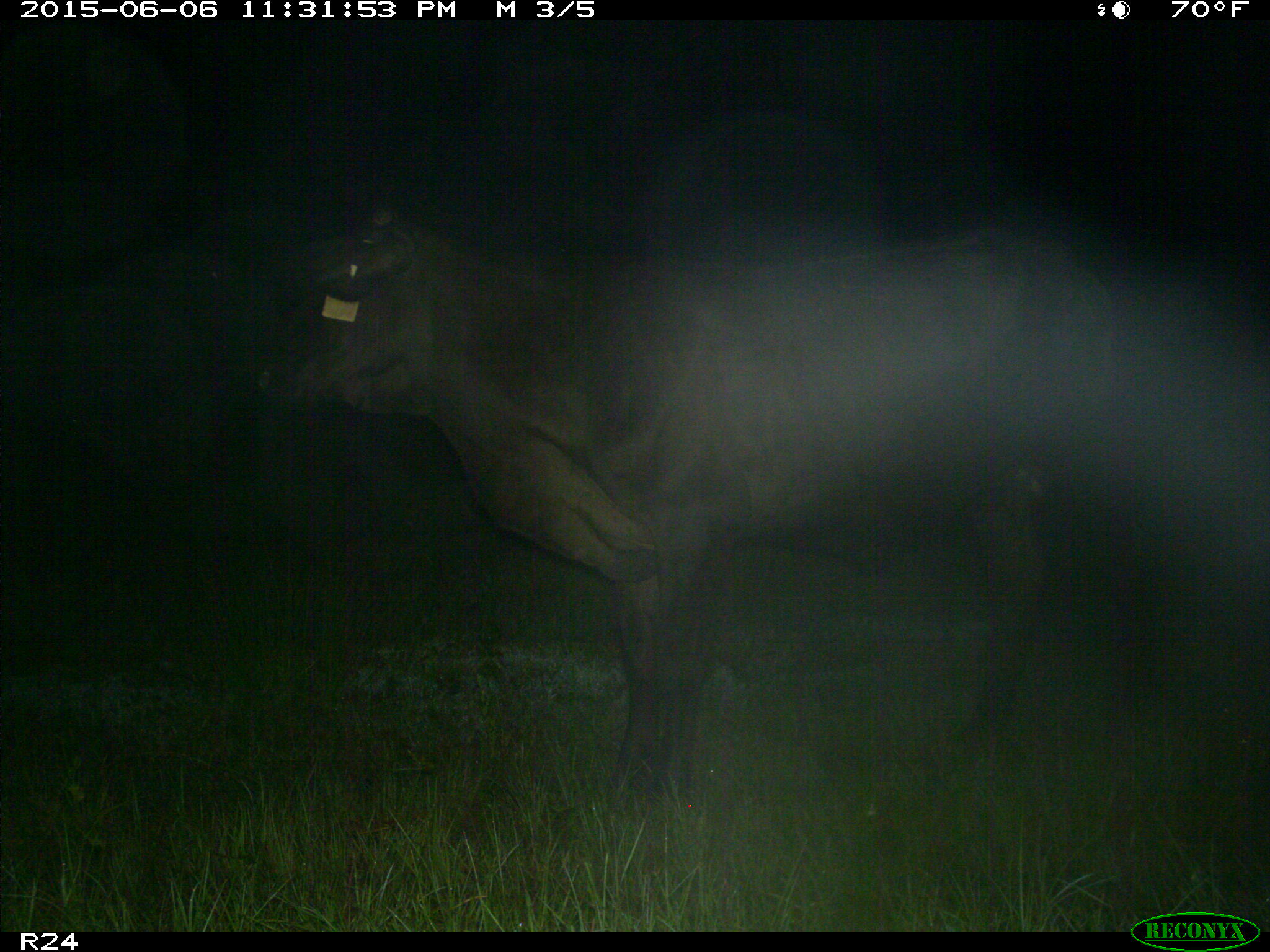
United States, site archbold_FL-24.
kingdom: Animalia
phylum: Chordata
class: Mammalia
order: Artiodactyla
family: Bovidae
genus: Bos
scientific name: Bos taurus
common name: domestic cow